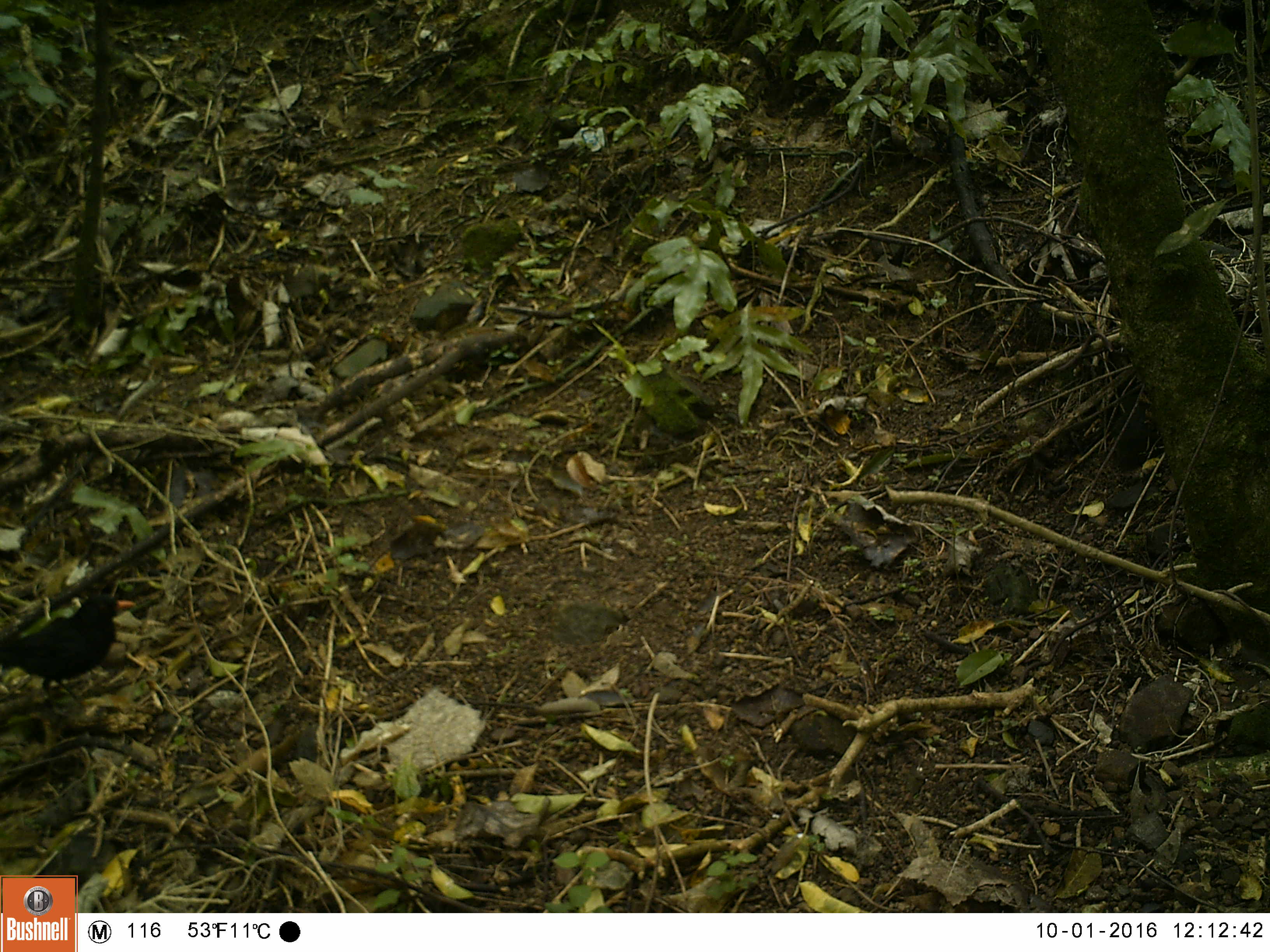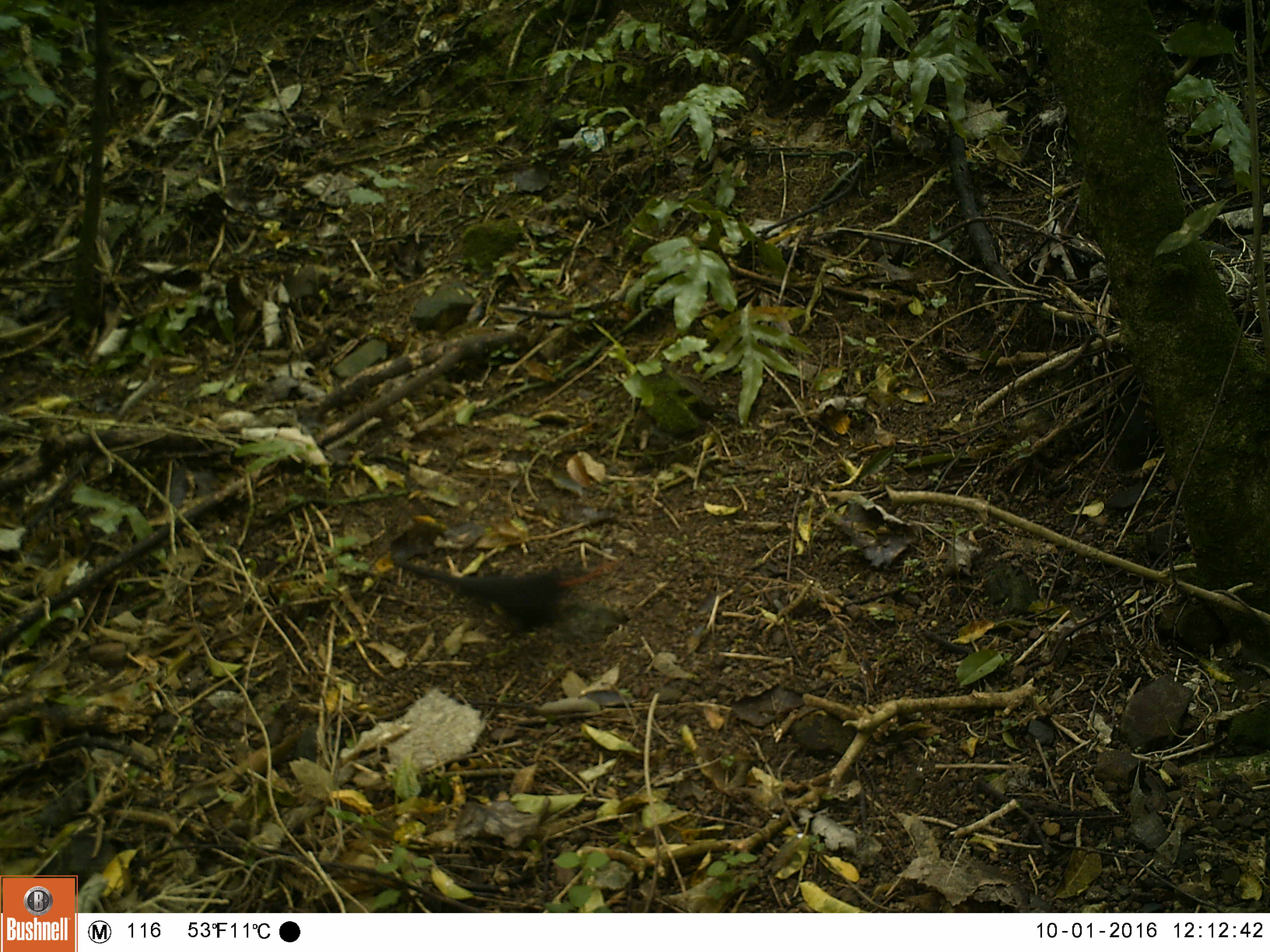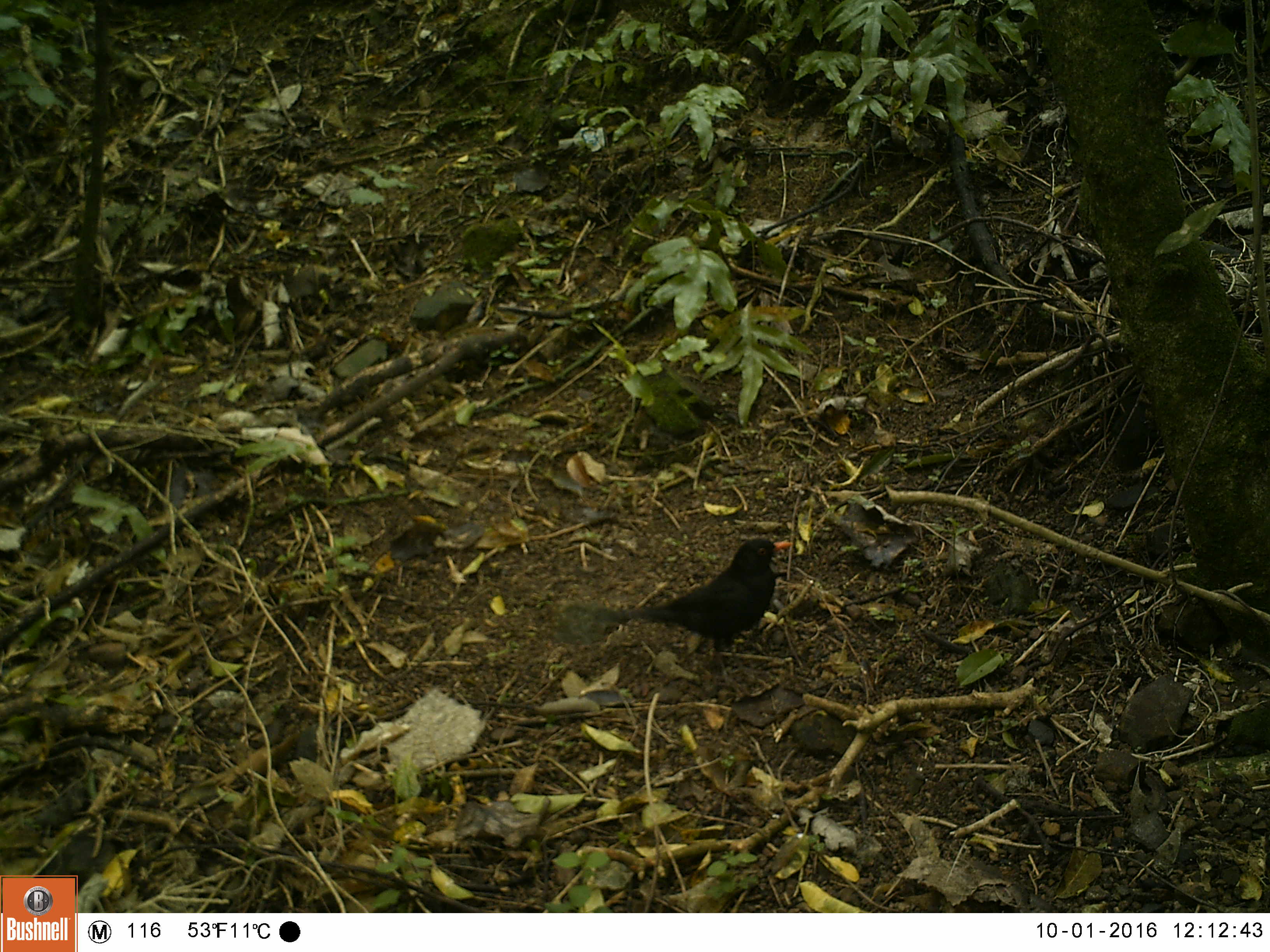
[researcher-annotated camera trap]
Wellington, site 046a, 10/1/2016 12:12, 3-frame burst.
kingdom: Animalia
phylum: Chordata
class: Aves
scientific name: Aves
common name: bird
Bird (Aves).